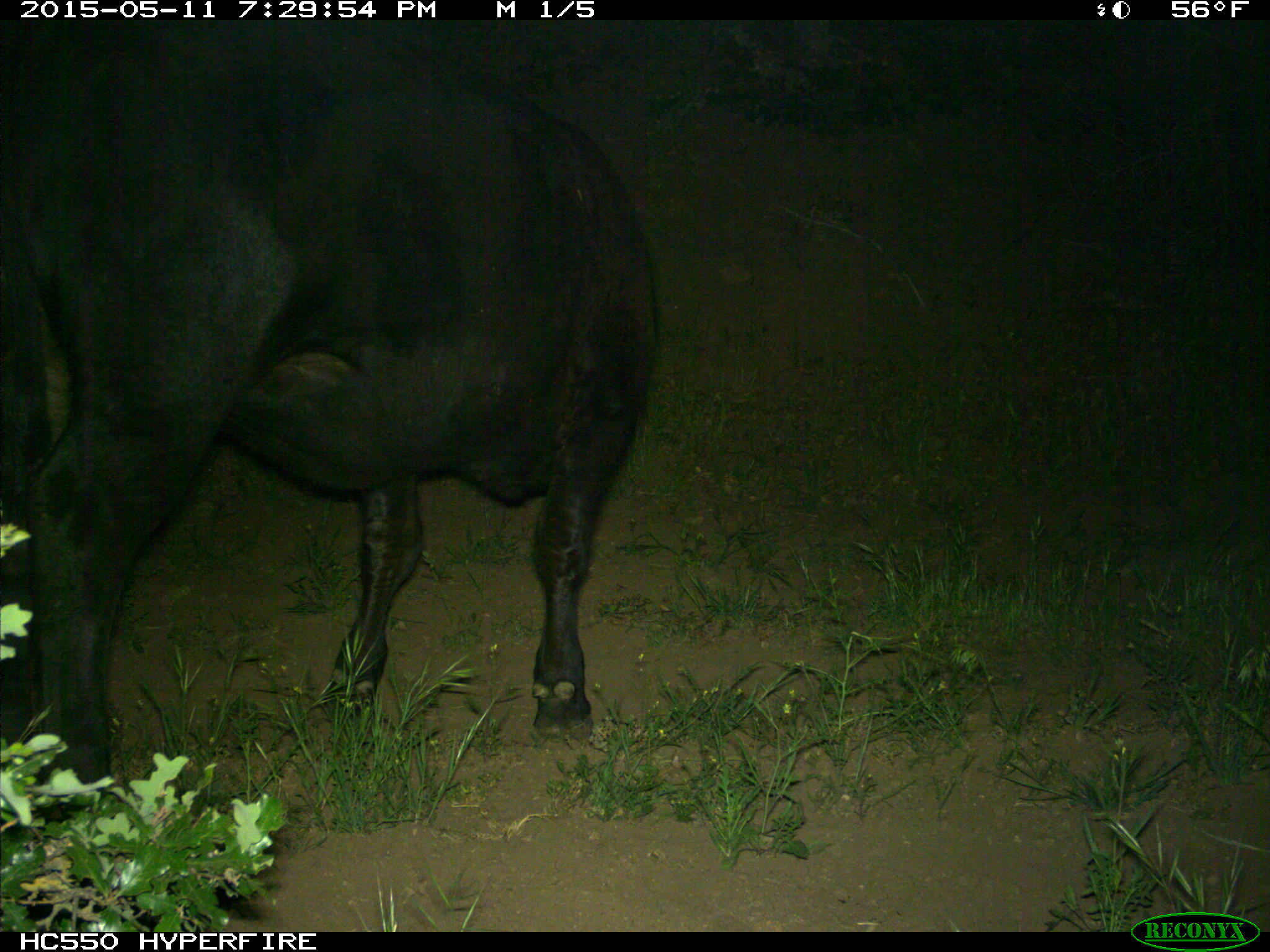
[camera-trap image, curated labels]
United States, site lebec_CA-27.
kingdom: Animalia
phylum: Chordata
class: Mammalia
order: Artiodactyla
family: Bovidae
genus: Bos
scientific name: Bos taurus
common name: domestic cow